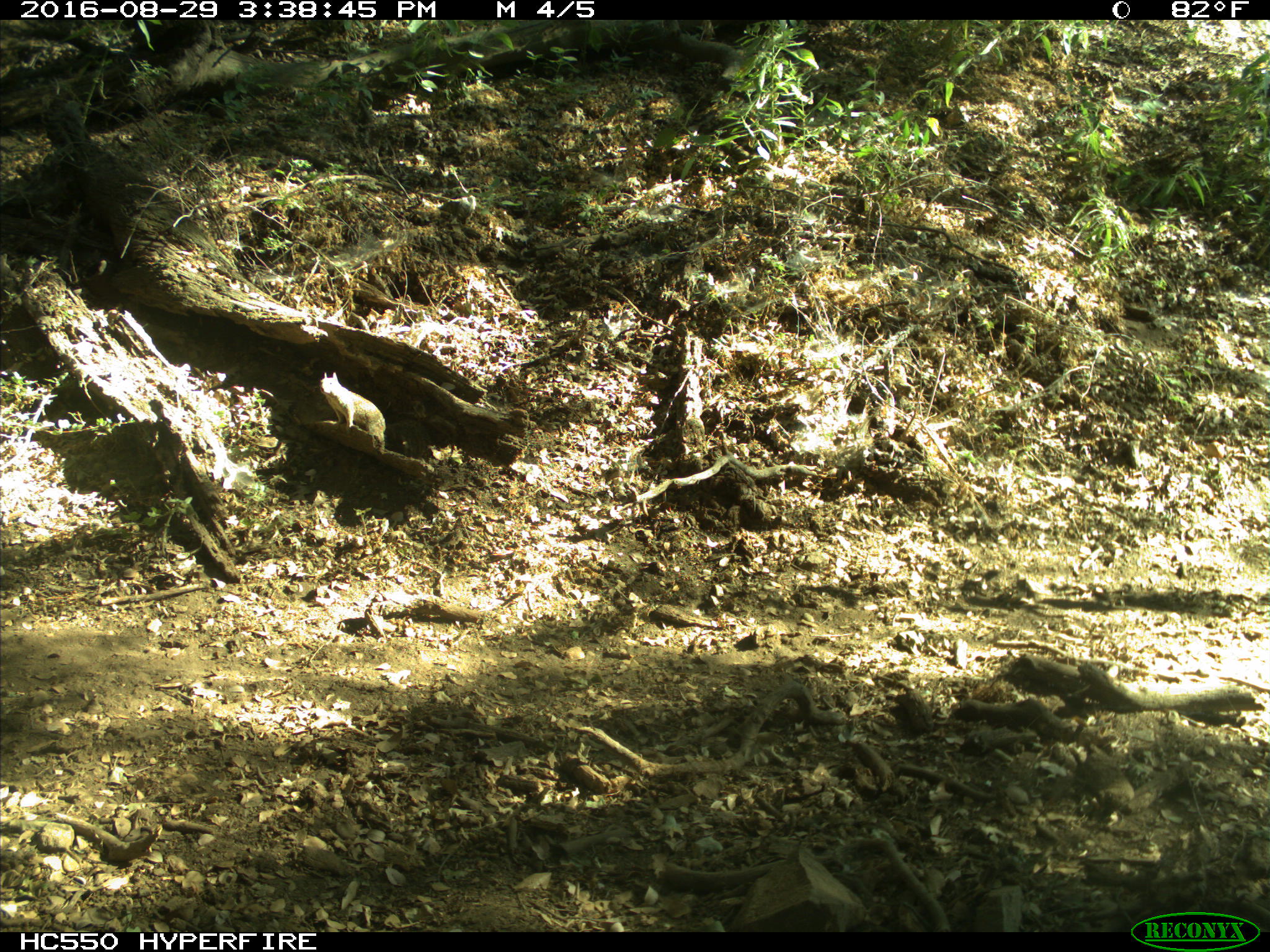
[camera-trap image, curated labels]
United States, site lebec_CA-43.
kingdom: Animalia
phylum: Chordata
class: Mammalia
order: Rodentia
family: Sciuridae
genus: Otospermophilus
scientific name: Otospermophilus beecheyi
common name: california ground squirrel